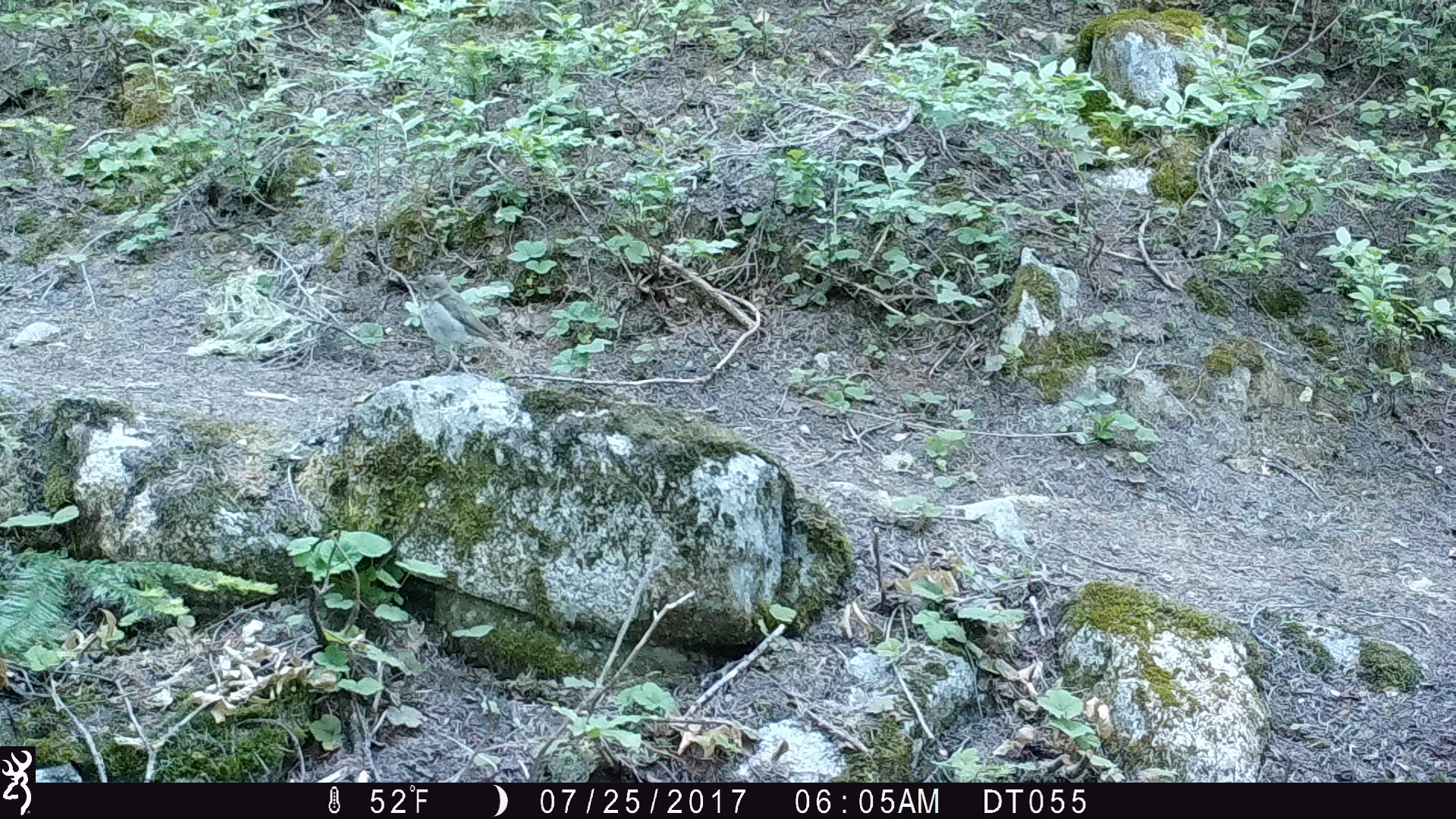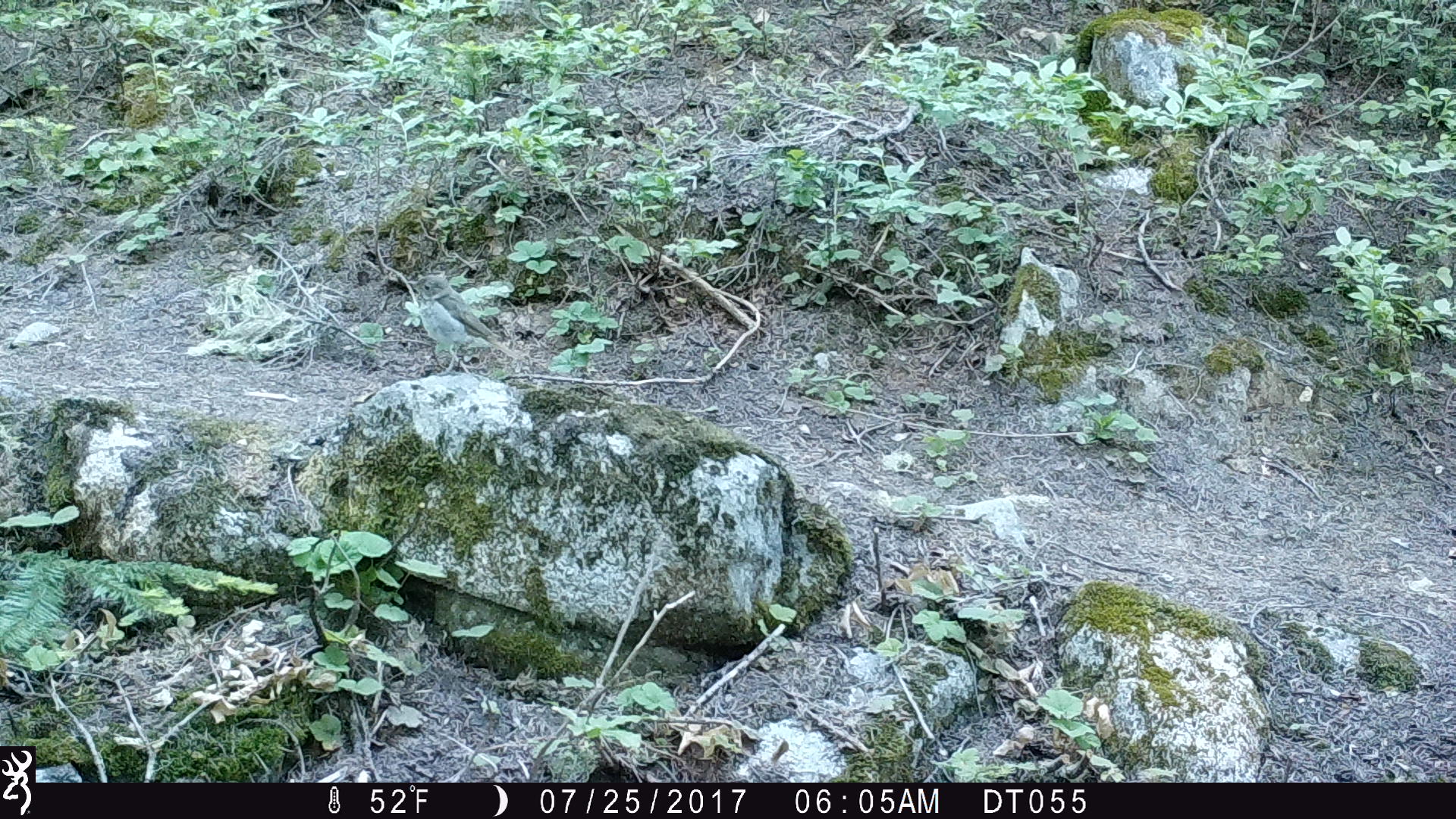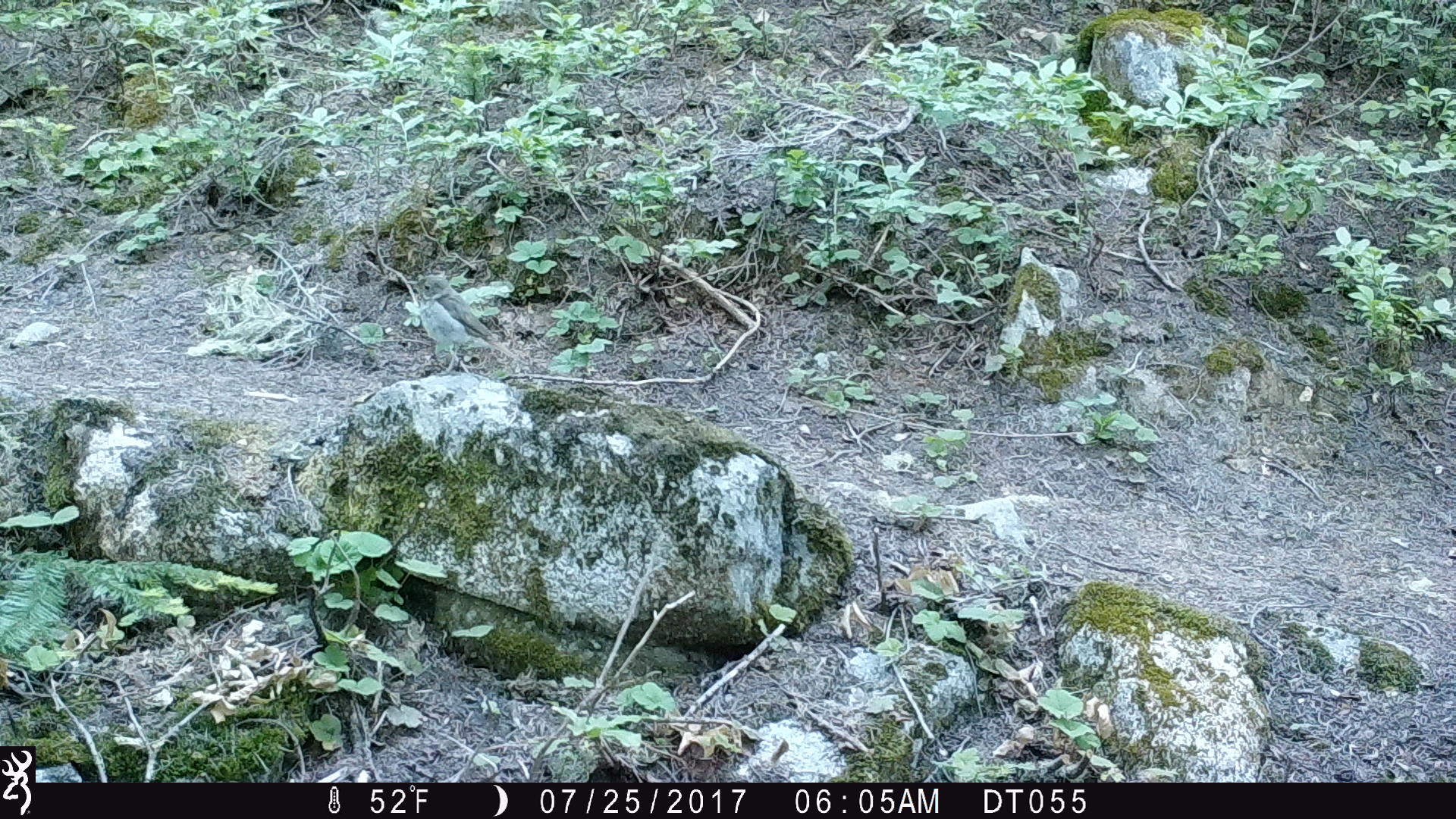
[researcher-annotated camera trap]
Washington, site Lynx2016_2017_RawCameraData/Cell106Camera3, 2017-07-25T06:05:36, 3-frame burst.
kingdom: Animalia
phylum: Chordata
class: Aves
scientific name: Aves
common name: birds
Aves (birds). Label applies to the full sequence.